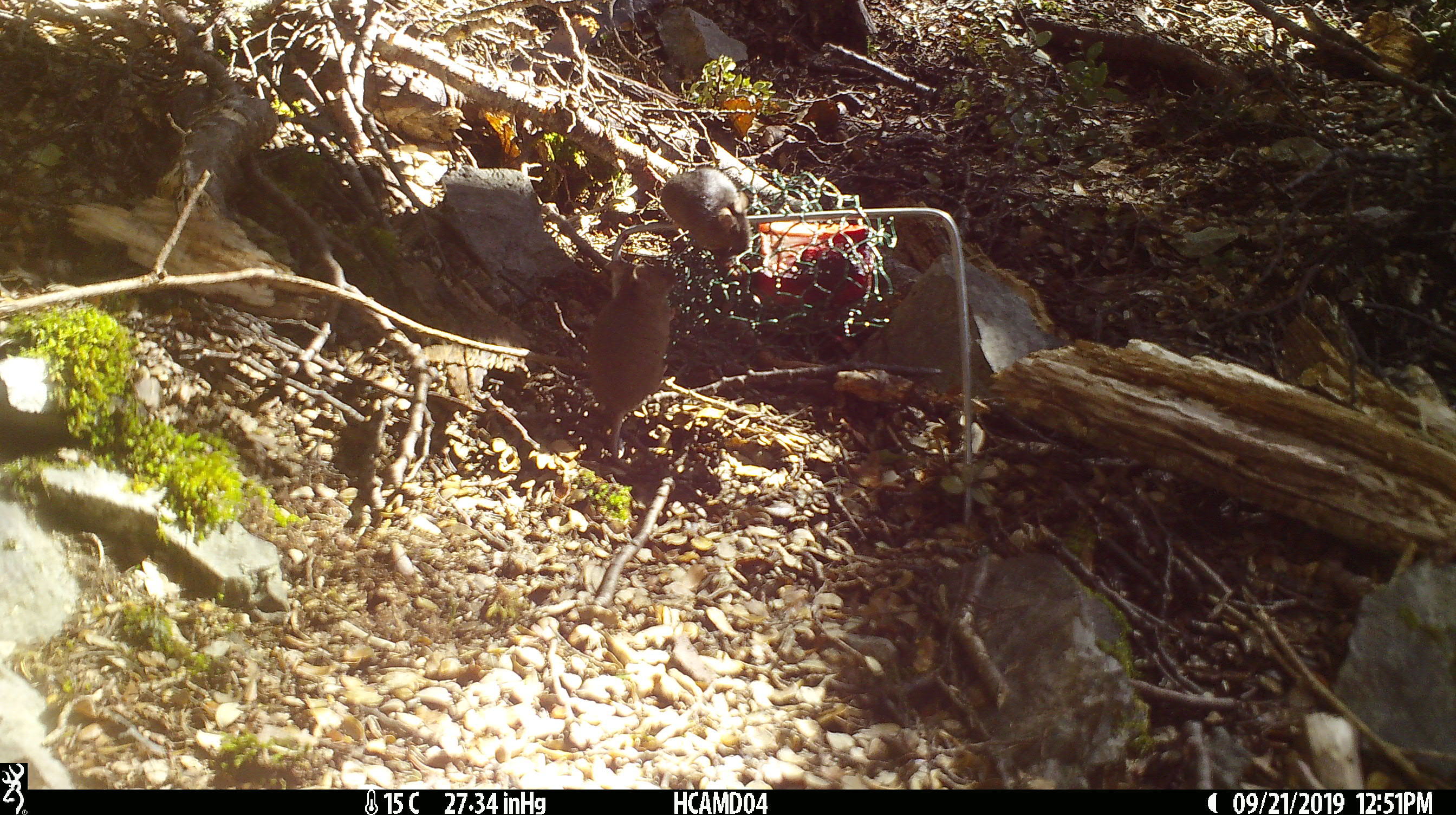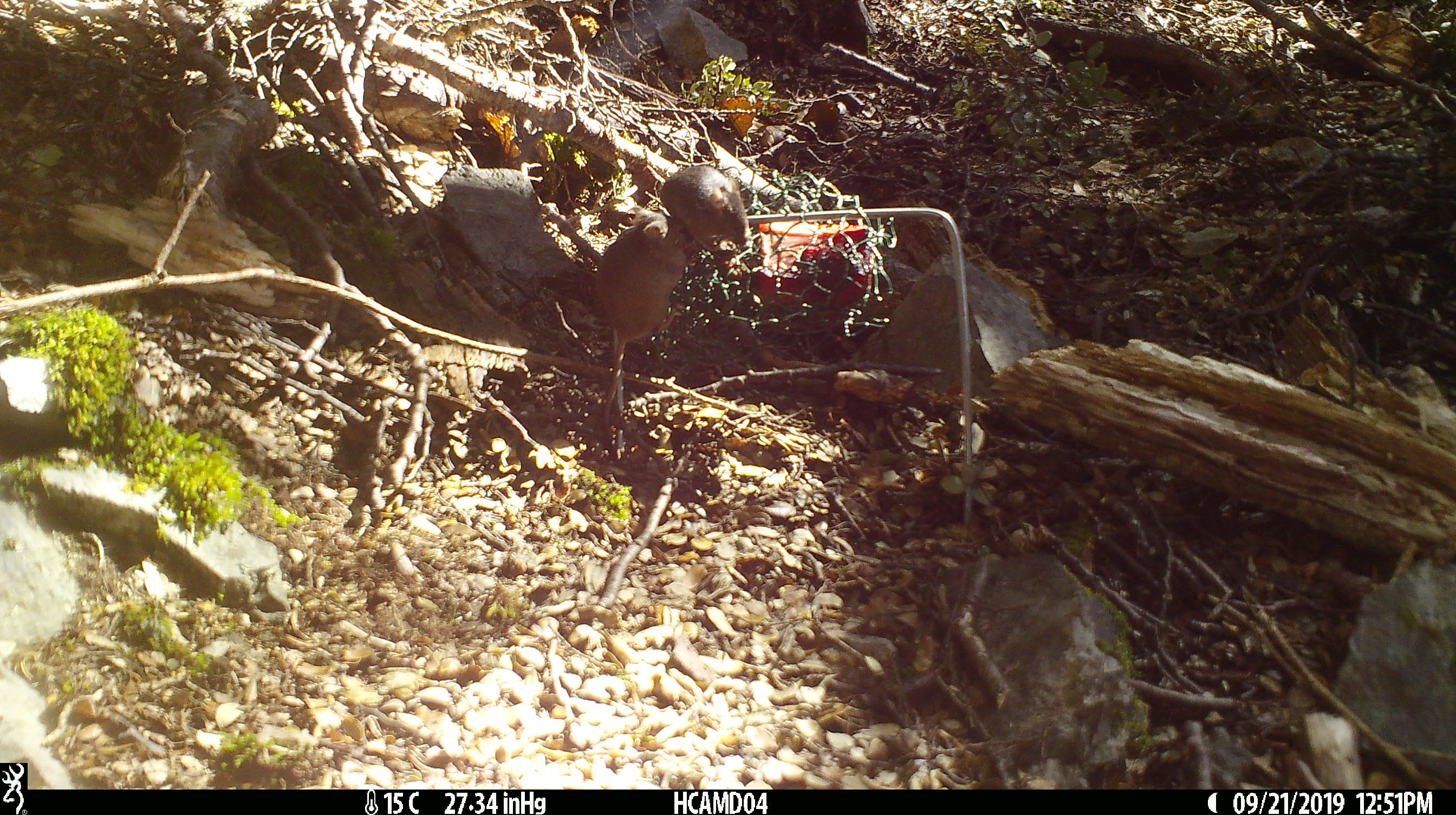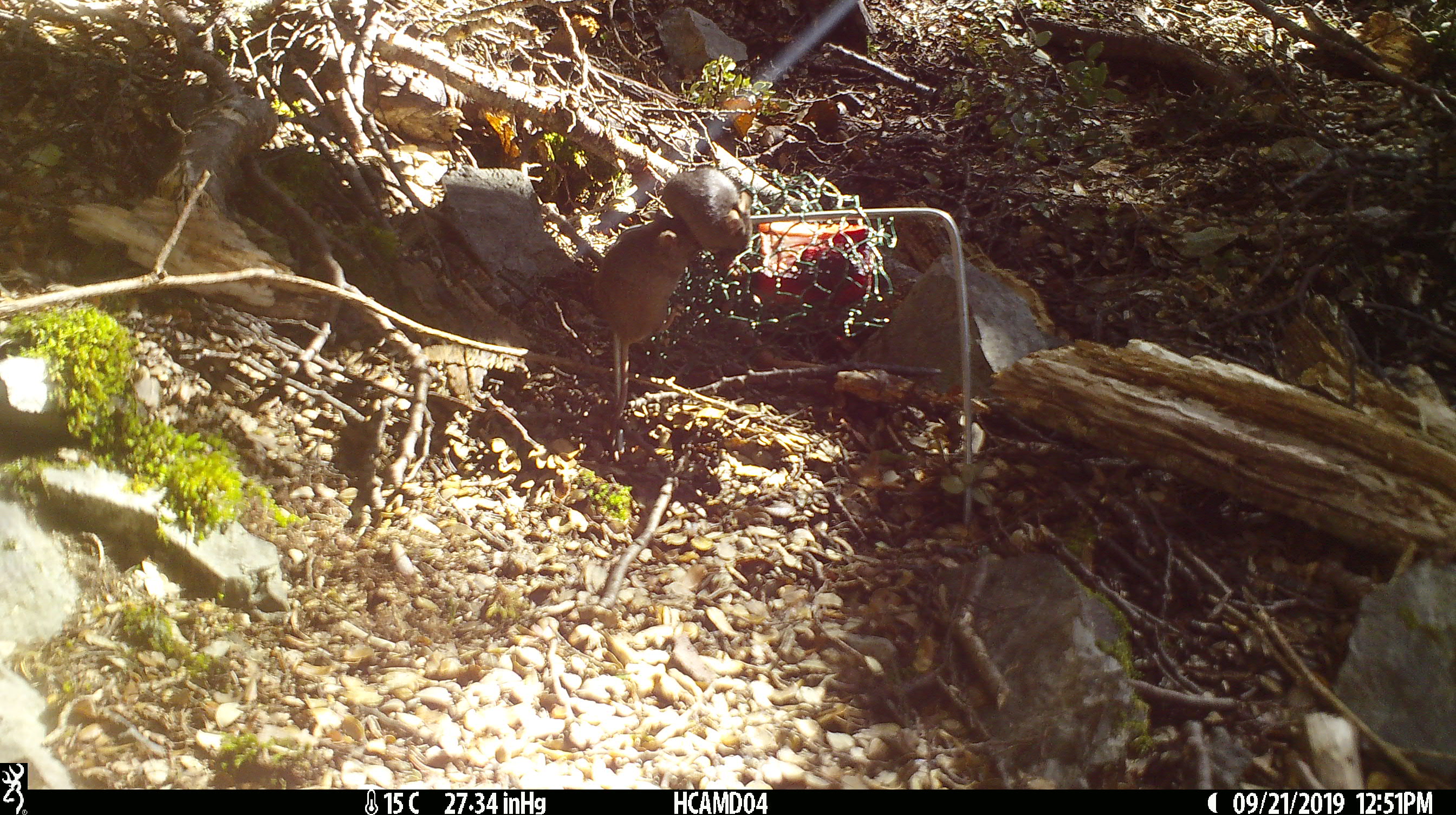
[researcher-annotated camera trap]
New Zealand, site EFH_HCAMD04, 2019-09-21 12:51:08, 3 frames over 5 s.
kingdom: Animalia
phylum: Chordata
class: Mammalia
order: Rodentia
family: Muridae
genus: Mus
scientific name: Mus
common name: mouse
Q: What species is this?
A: Mouse (Mus).